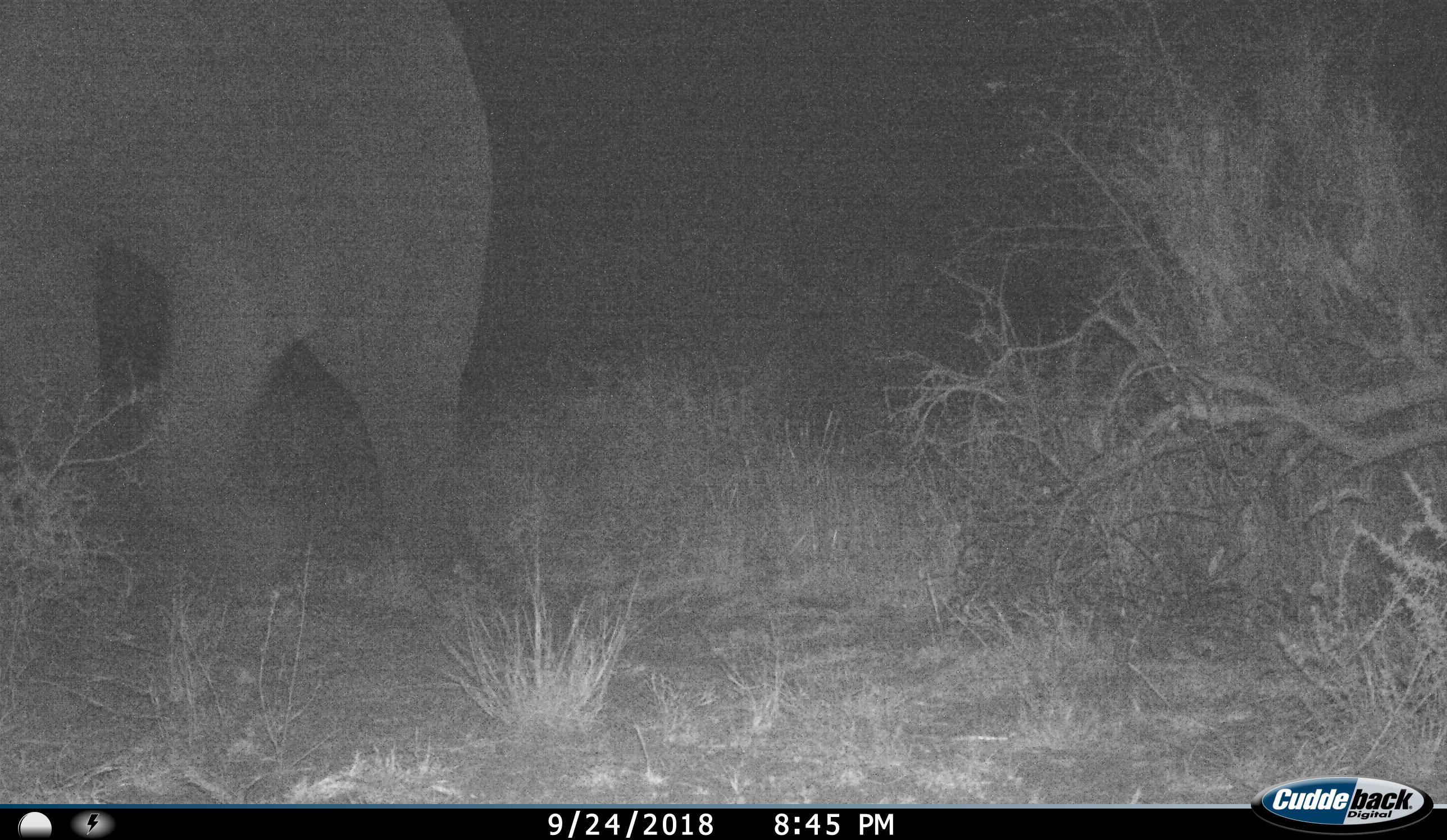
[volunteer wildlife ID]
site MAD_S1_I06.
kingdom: Animalia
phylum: Chordata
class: Mammalia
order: Proboscidea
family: Elephantidae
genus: Loxodonta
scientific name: Loxodonta africana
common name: african bush elephant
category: elephant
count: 1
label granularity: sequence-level